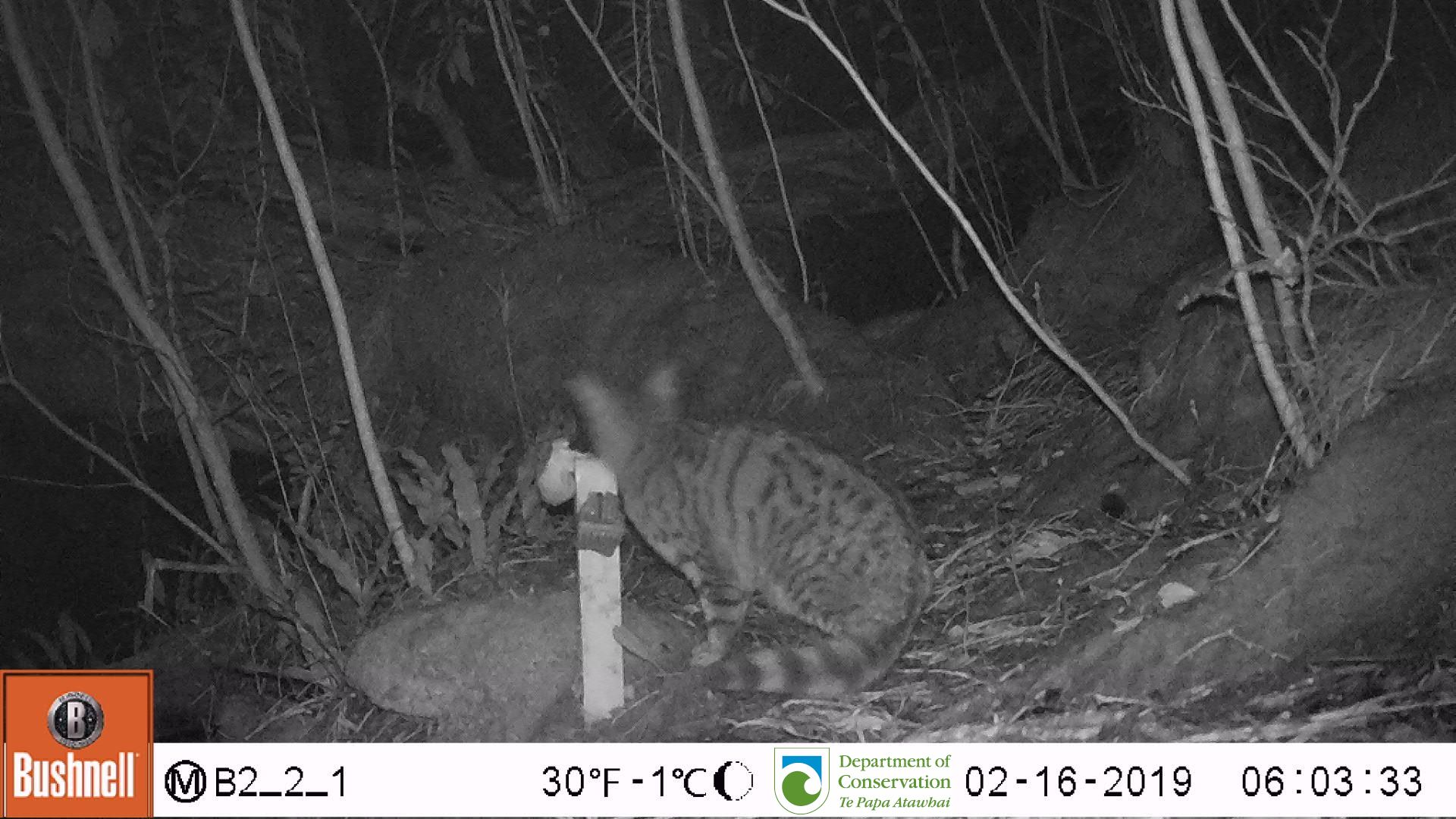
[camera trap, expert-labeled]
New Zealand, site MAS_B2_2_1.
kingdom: Animalia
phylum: Chordata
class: Mammalia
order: Carnivora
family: Felidae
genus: Felis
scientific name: Felis catus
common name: domestic cat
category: cat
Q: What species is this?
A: Cat (domestic cat) (Felis catus).